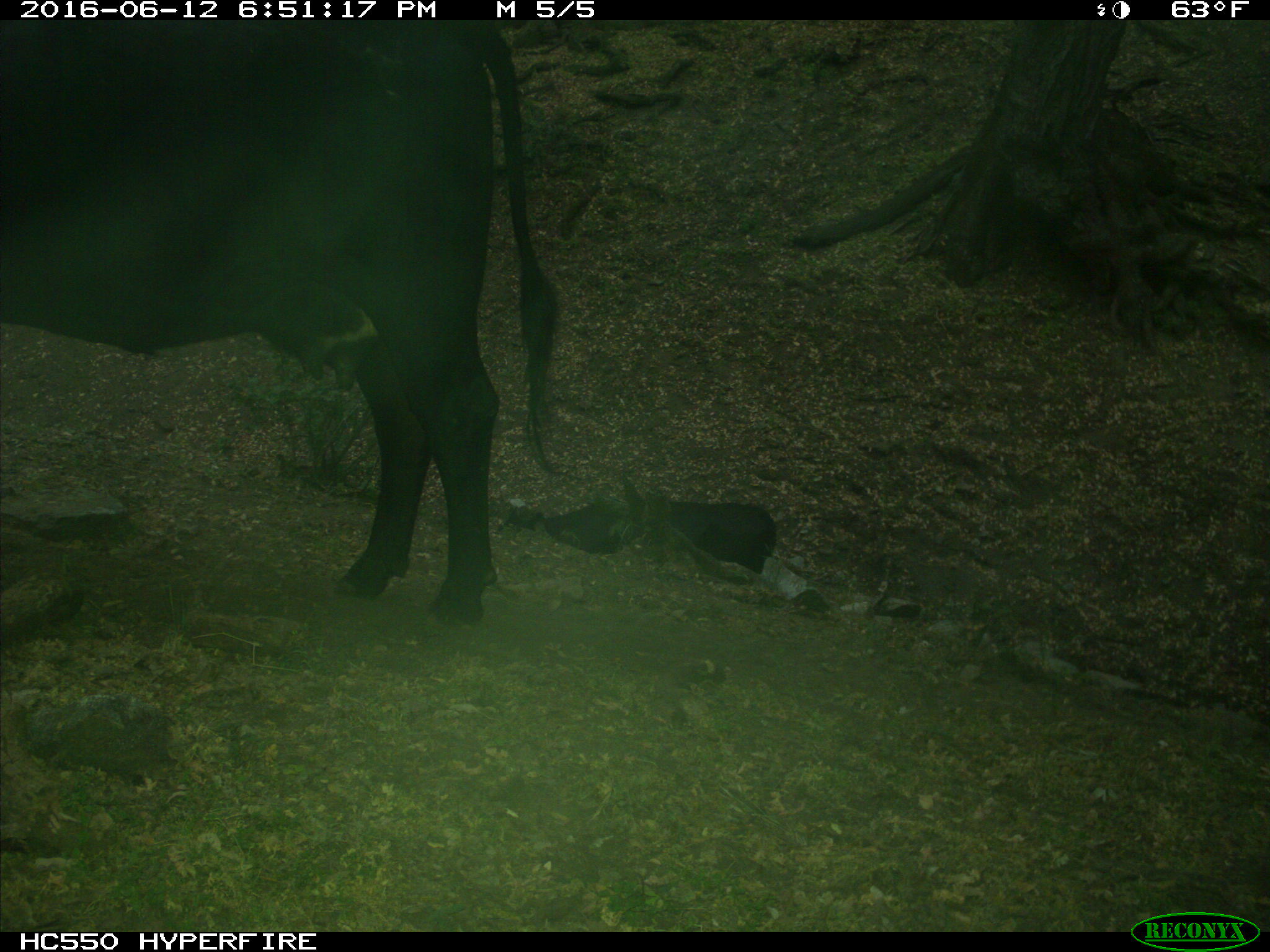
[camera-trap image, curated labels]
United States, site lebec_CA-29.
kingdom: Animalia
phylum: Chordata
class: Mammalia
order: Artiodactyla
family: Bovidae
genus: Bos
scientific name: Bos taurus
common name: domestic cow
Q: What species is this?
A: Bos taurus (domestic cow).